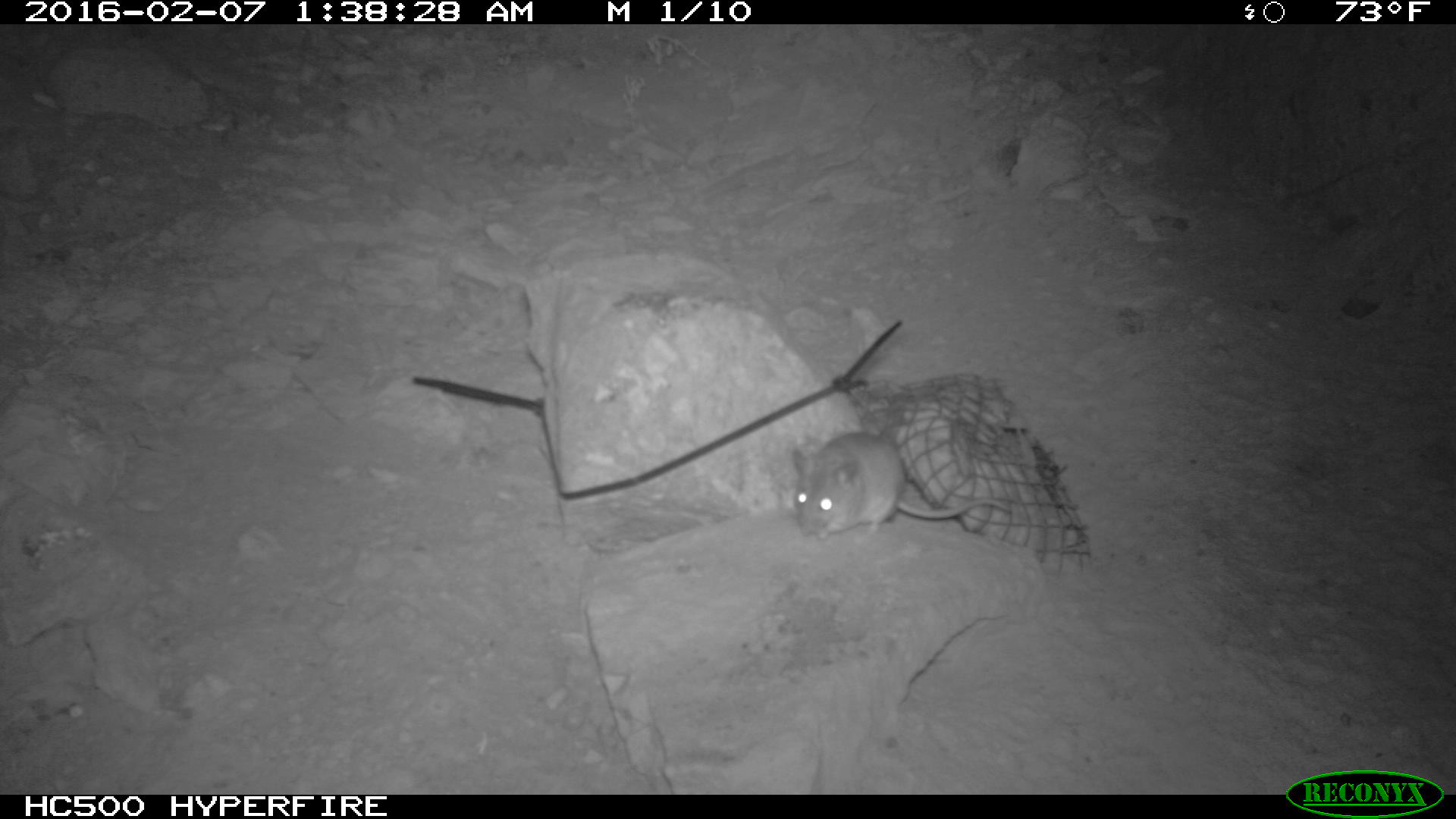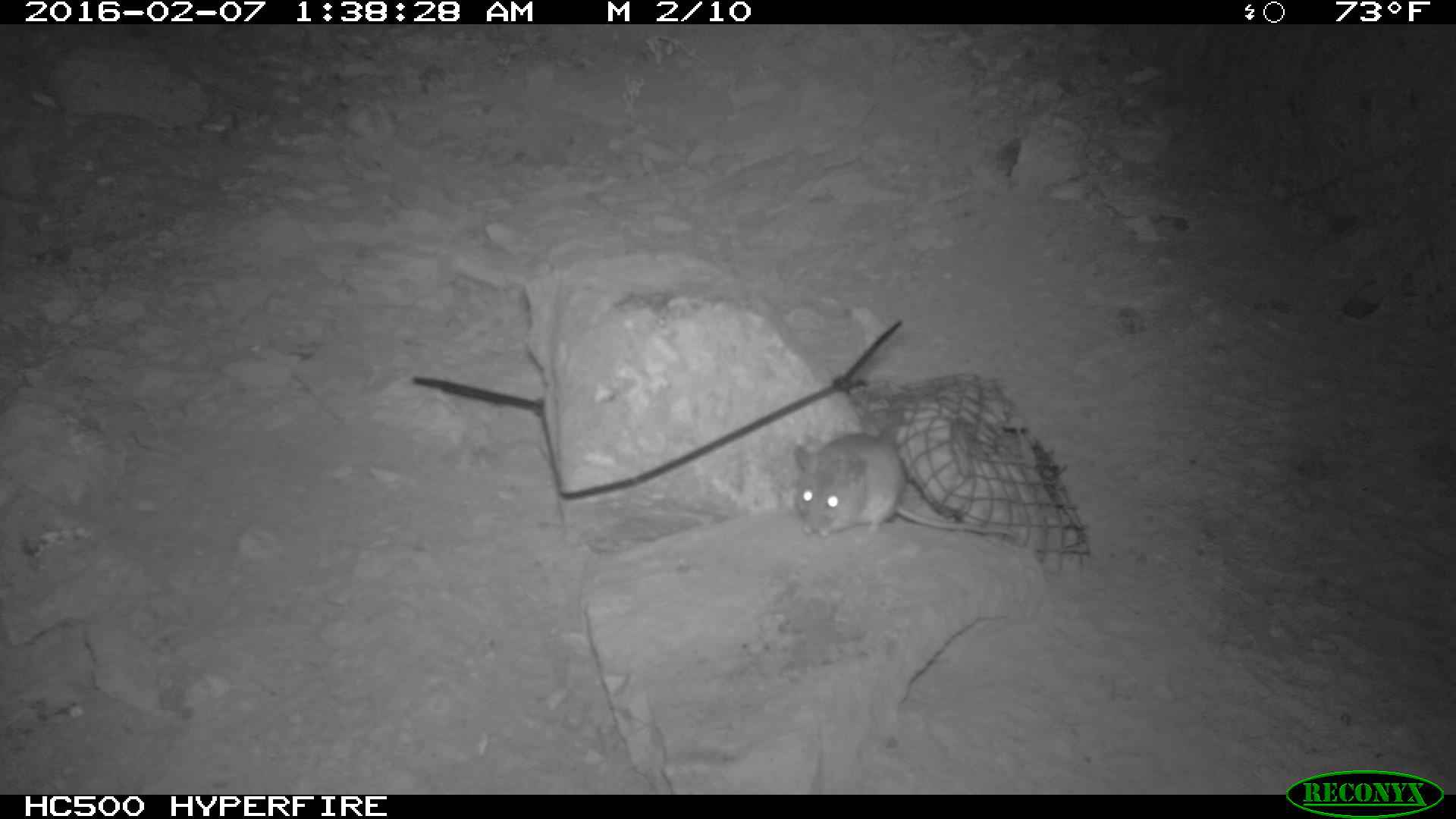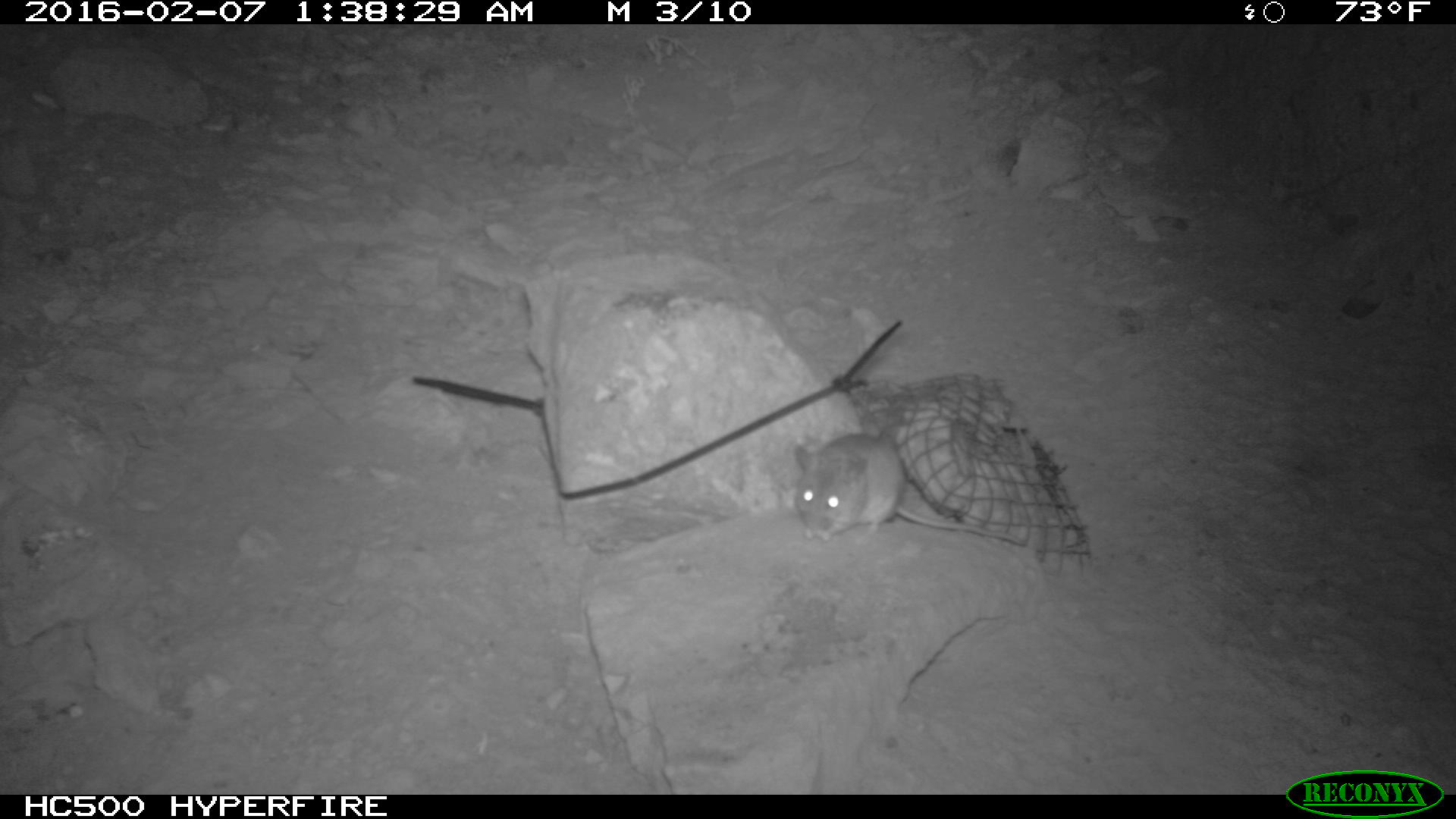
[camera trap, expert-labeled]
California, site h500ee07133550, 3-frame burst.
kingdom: Animalia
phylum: Chordata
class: Mammalia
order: Rodentia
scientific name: Rodentia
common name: rodent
Rodent (Rodentia).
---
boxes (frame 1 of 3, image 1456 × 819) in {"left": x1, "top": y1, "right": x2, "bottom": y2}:
rodent: {"left": 791, "top": 431, "right": 1012, "bottom": 541}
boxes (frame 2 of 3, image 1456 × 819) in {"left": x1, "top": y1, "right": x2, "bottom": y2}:
rodent: {"left": 791, "top": 429, "right": 1017, "bottom": 535}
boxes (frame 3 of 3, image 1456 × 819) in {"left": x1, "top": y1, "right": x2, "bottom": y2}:
rodent: {"left": 783, "top": 428, "right": 1074, "bottom": 571}